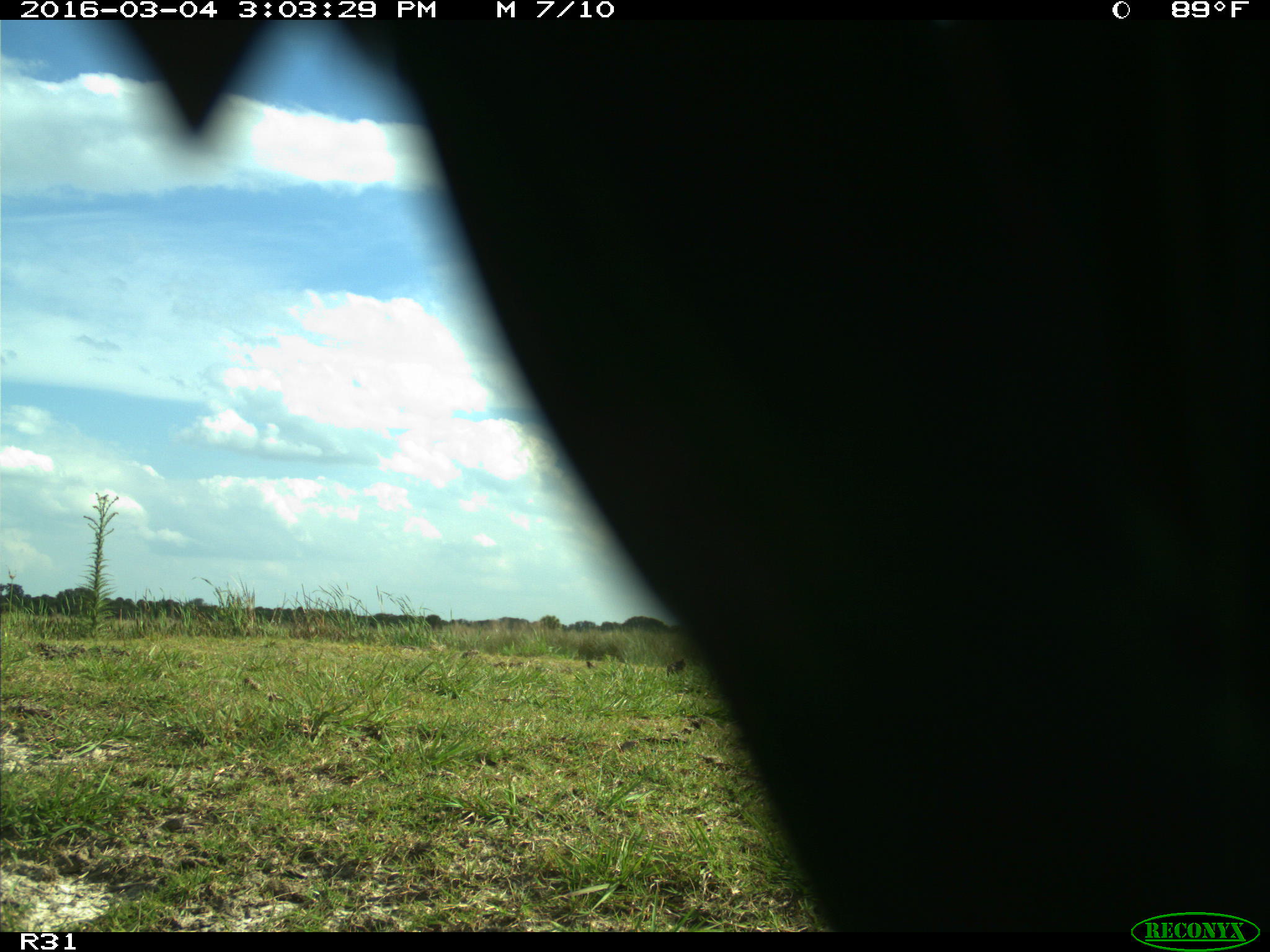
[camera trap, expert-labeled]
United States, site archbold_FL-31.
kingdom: Animalia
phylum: Chordata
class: Aves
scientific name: Aves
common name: birds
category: unidentified bird